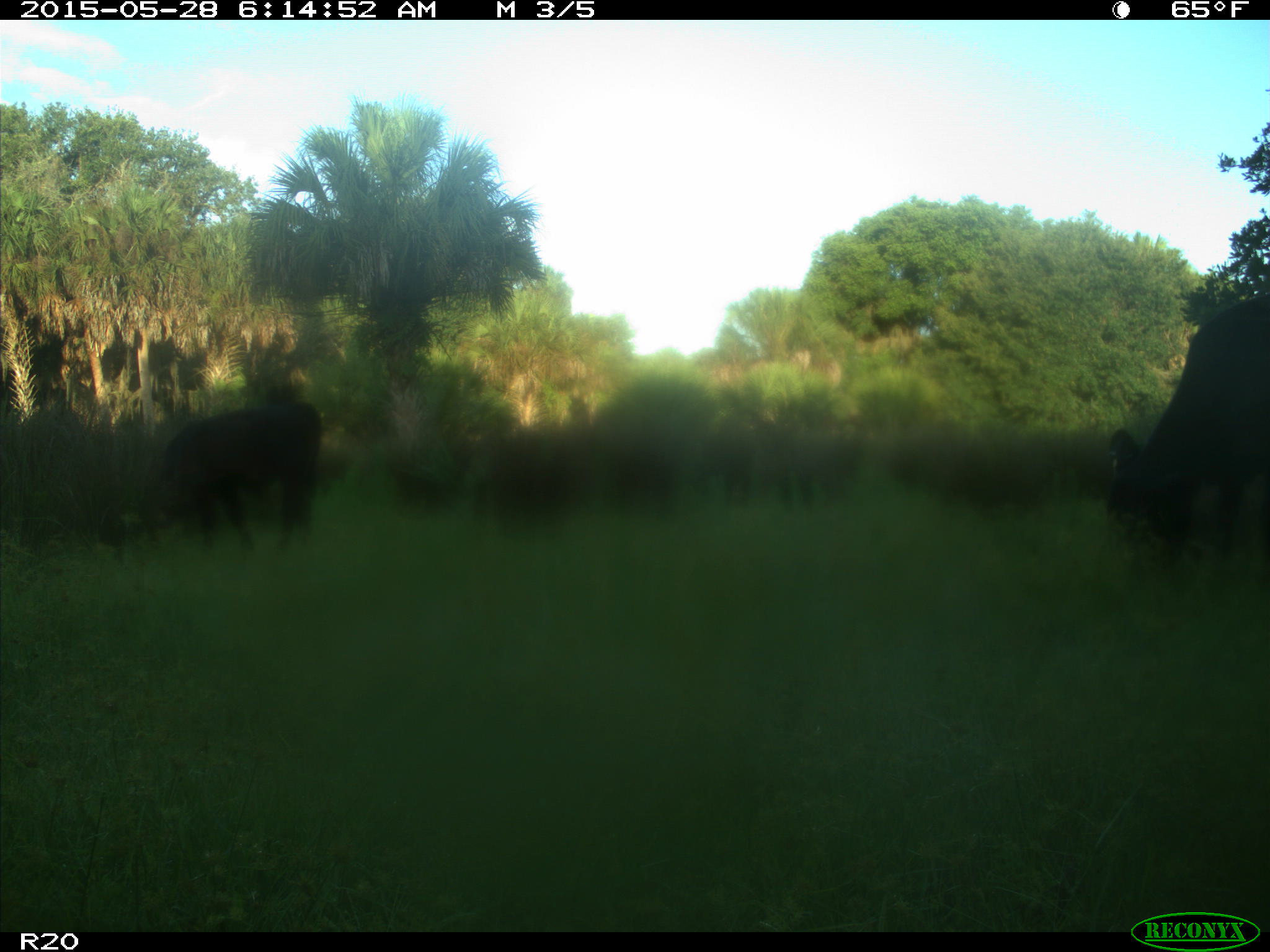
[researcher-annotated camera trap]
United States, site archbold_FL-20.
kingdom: Animalia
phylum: Chordata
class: Mammalia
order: Artiodactyla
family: Bovidae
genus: Bos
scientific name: Bos taurus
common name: domestic cow